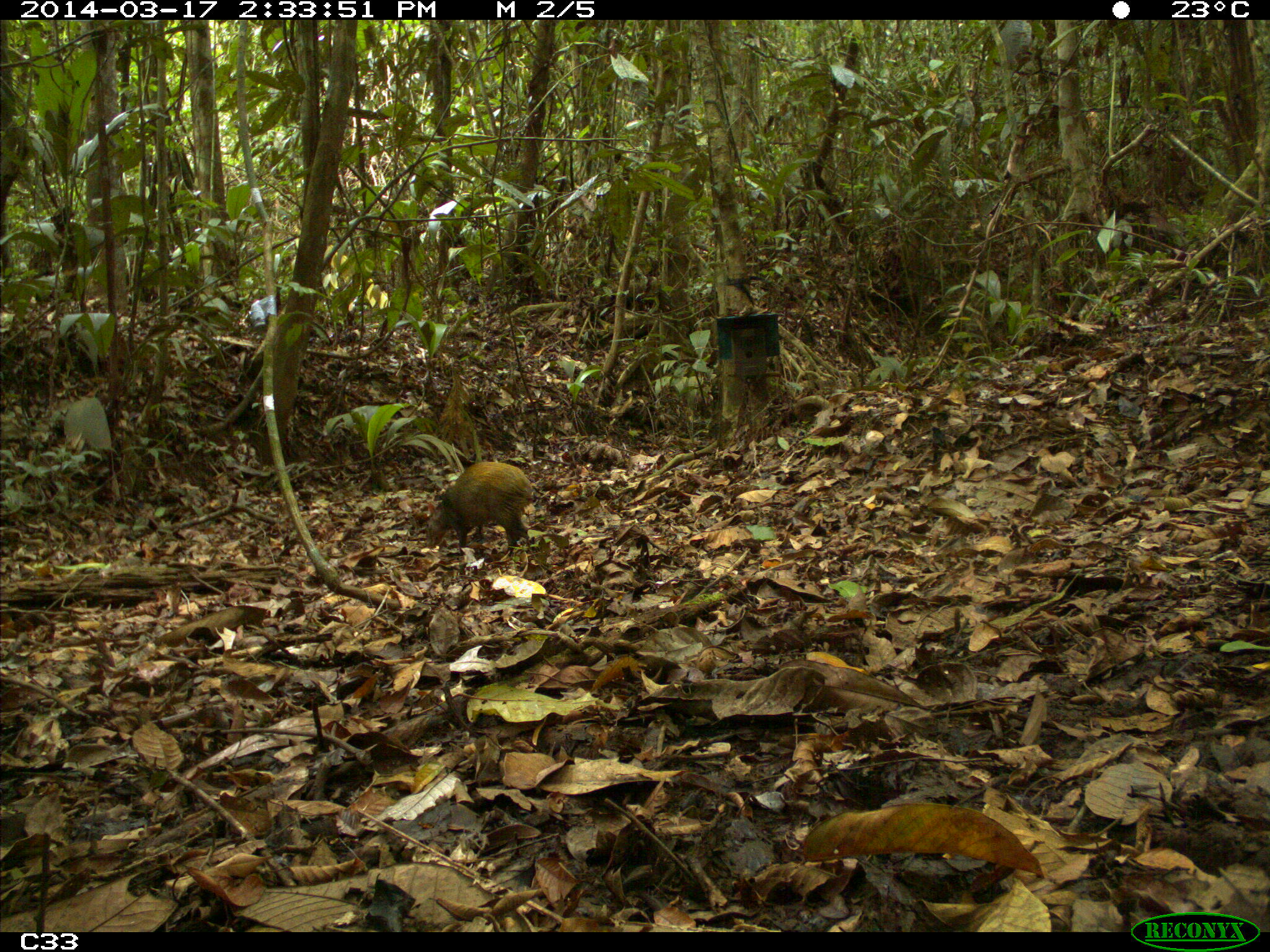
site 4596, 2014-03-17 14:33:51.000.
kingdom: Animalia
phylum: Chordata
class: Mammalia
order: Rodentia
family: Dasyproctidae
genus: Dasyprocta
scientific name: Dasyprocta leporina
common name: red-rumped agouti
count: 1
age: adult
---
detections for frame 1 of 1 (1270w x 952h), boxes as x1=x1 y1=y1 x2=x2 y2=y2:
dasyprocta leporina: x1=424 y1=460 x2=536 y2=553